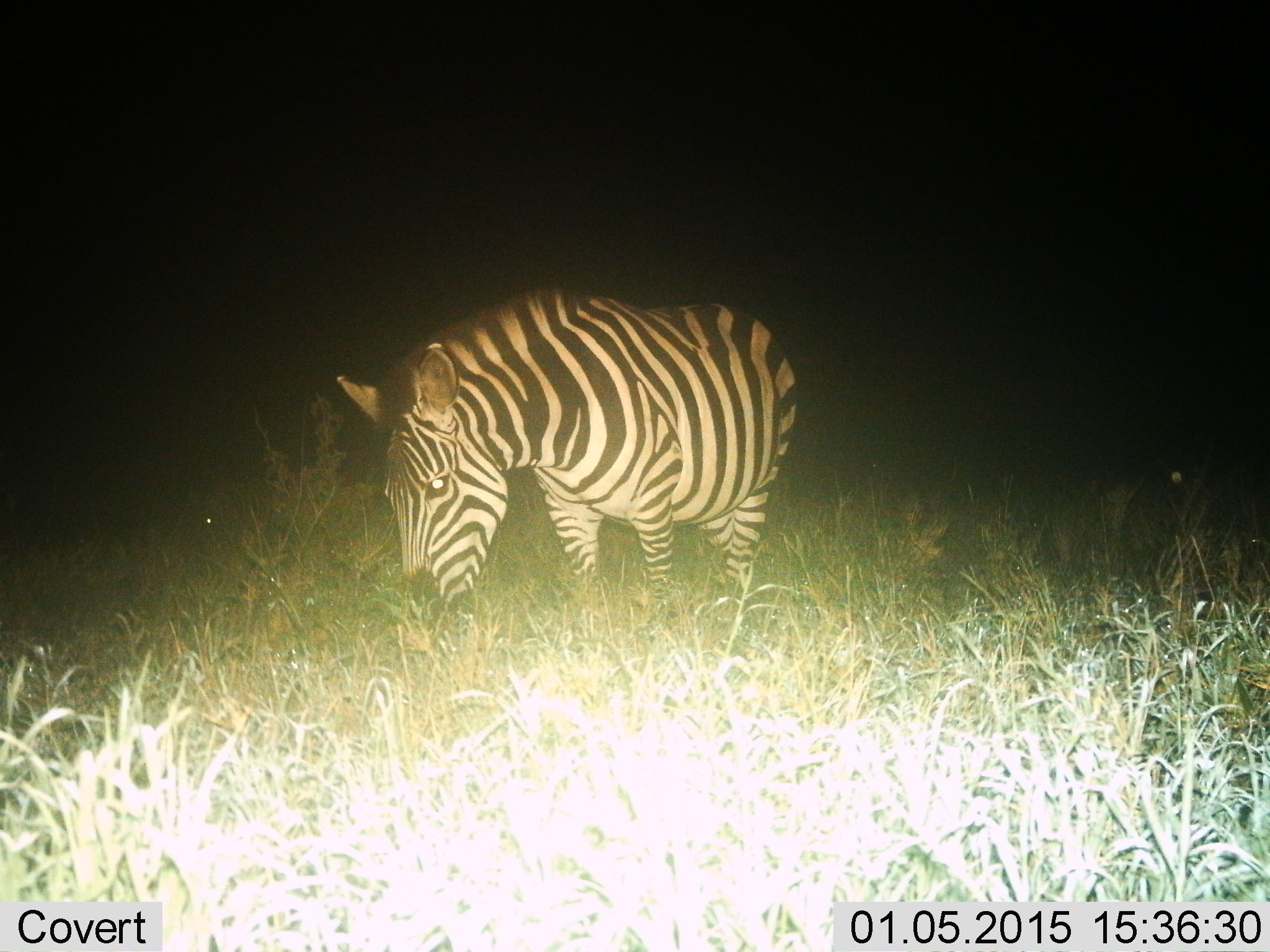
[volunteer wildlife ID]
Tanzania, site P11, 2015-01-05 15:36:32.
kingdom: Animalia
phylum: Chordata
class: Mammalia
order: Perissodactyla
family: Equidae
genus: Equus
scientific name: Equus quagga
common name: plains zebra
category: zebra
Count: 1.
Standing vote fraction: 40%.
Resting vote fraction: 0%.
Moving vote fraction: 0%.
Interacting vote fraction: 0%.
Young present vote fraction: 0%.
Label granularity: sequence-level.